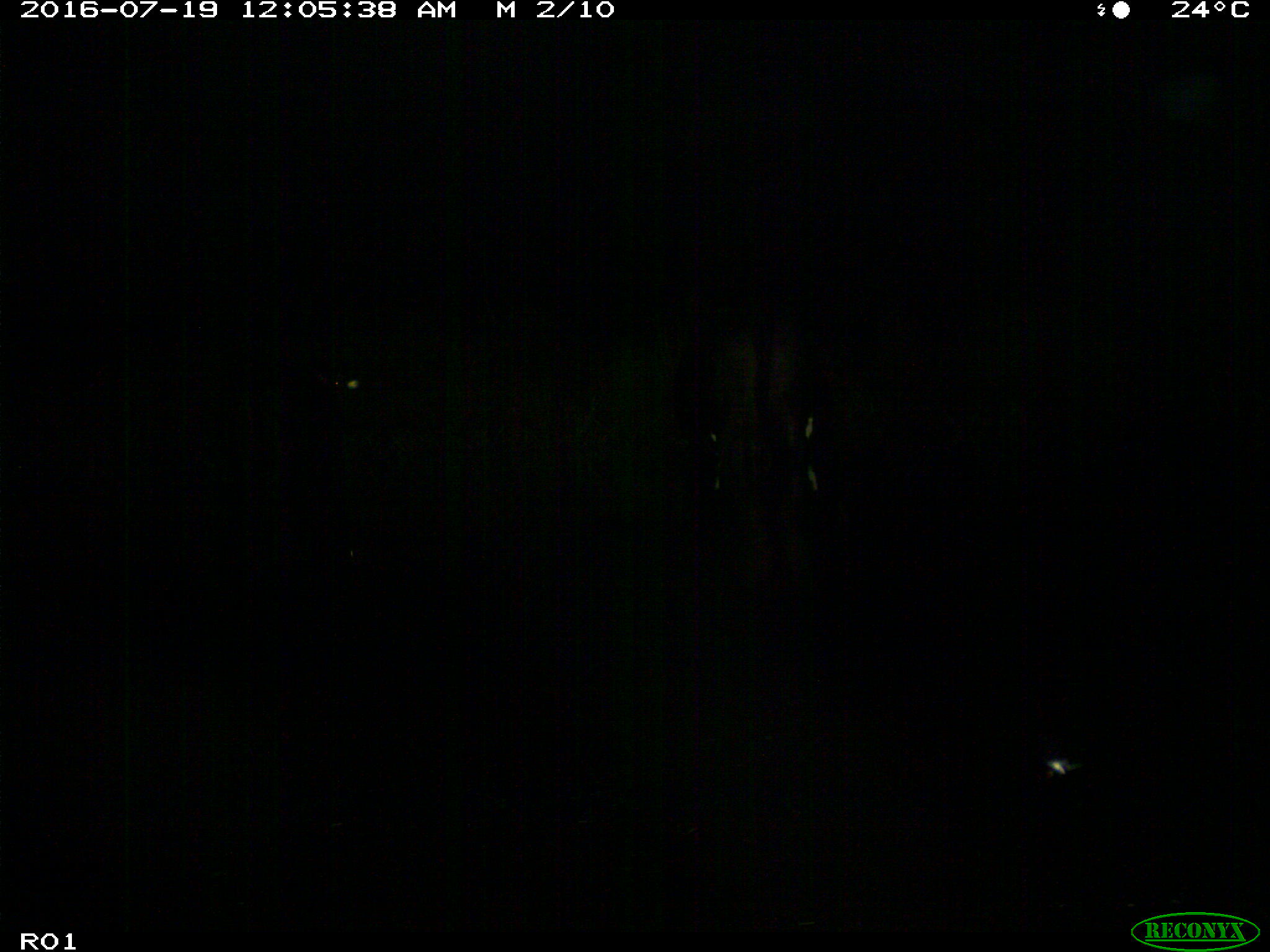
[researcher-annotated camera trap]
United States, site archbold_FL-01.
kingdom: Animalia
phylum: Chordata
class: Mammalia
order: Artiodactyla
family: Bovidae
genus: Bos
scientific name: Bos taurus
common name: domestic cow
Bos taurus (domestic cow).